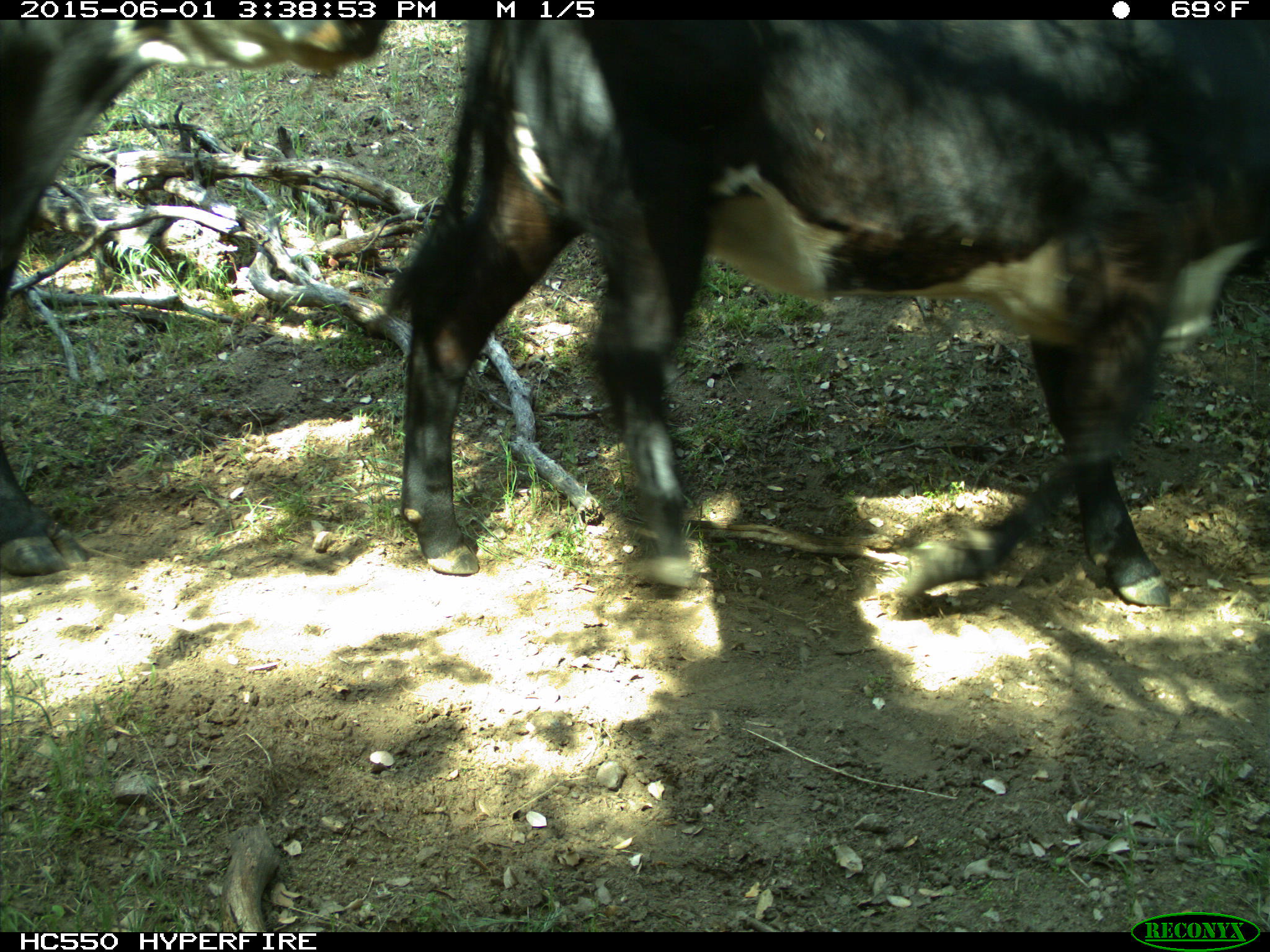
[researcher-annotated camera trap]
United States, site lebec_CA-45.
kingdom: Animalia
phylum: Chordata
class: Mammalia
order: Artiodactyla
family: Bovidae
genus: Bos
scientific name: Bos taurus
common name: domestic cow